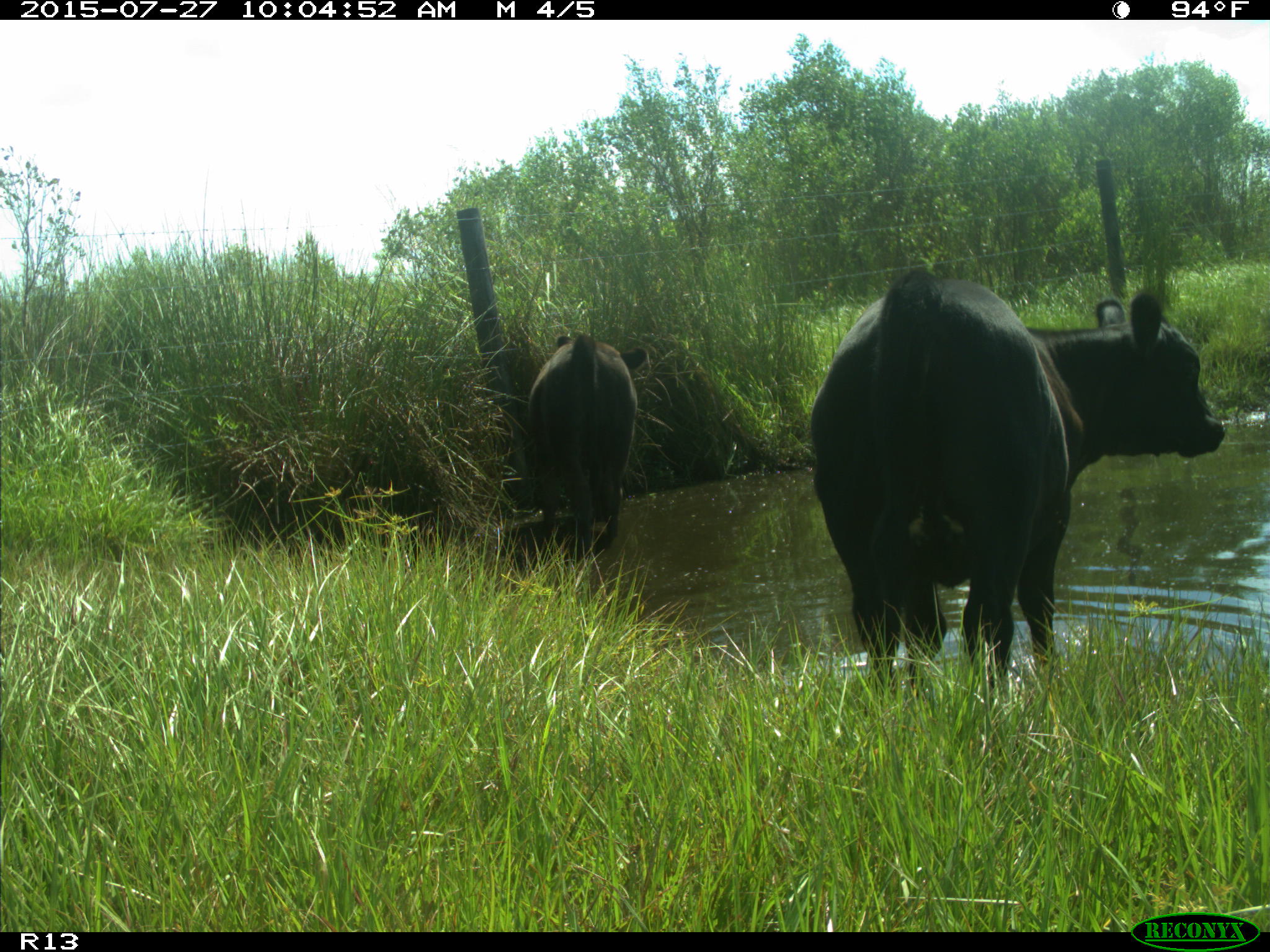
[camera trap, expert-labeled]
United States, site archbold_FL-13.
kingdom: Animalia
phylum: Chordata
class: Mammalia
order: Artiodactyla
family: Bovidae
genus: Bos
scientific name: Bos taurus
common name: domestic cow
Bos taurus (domestic cow).